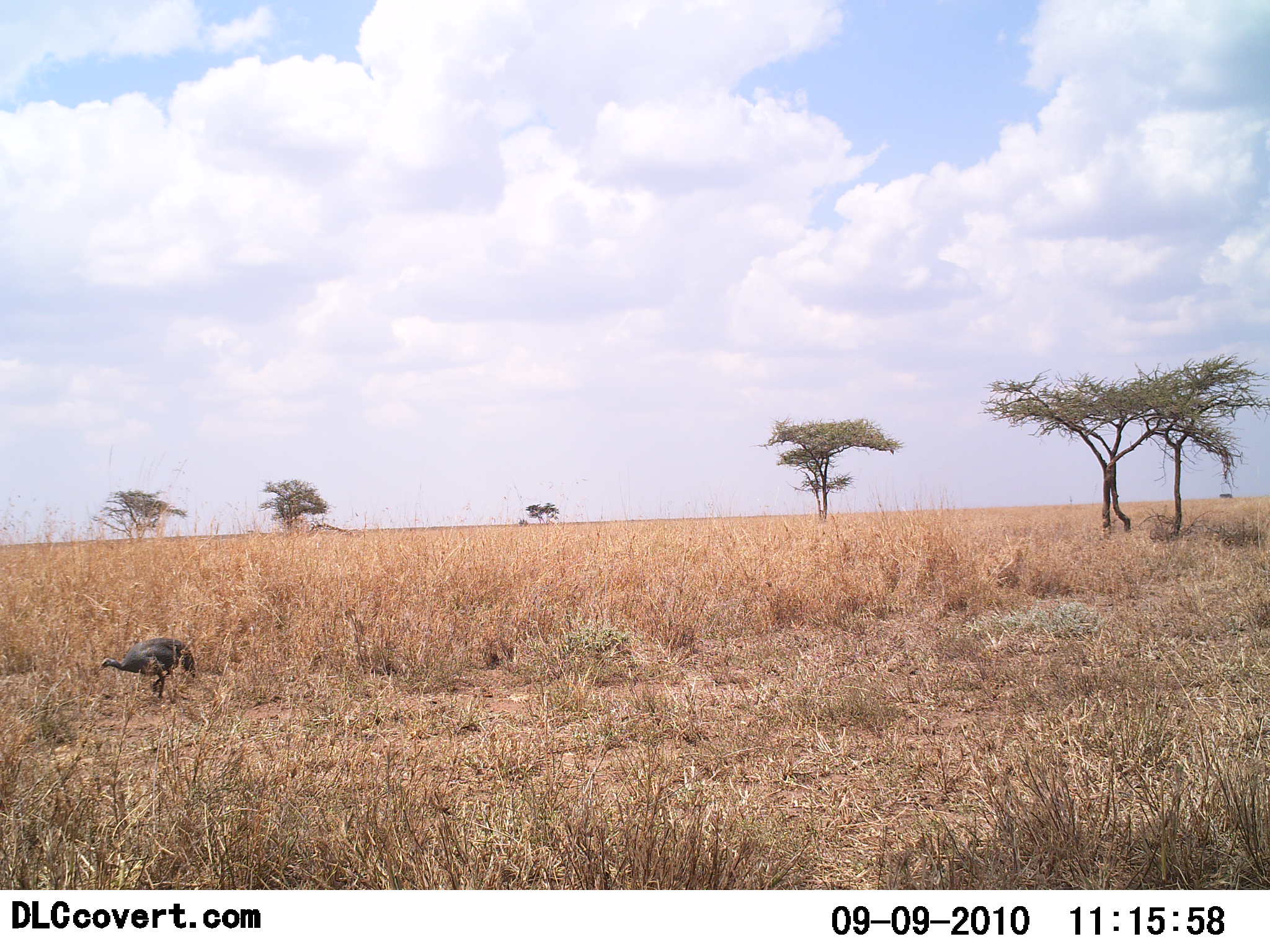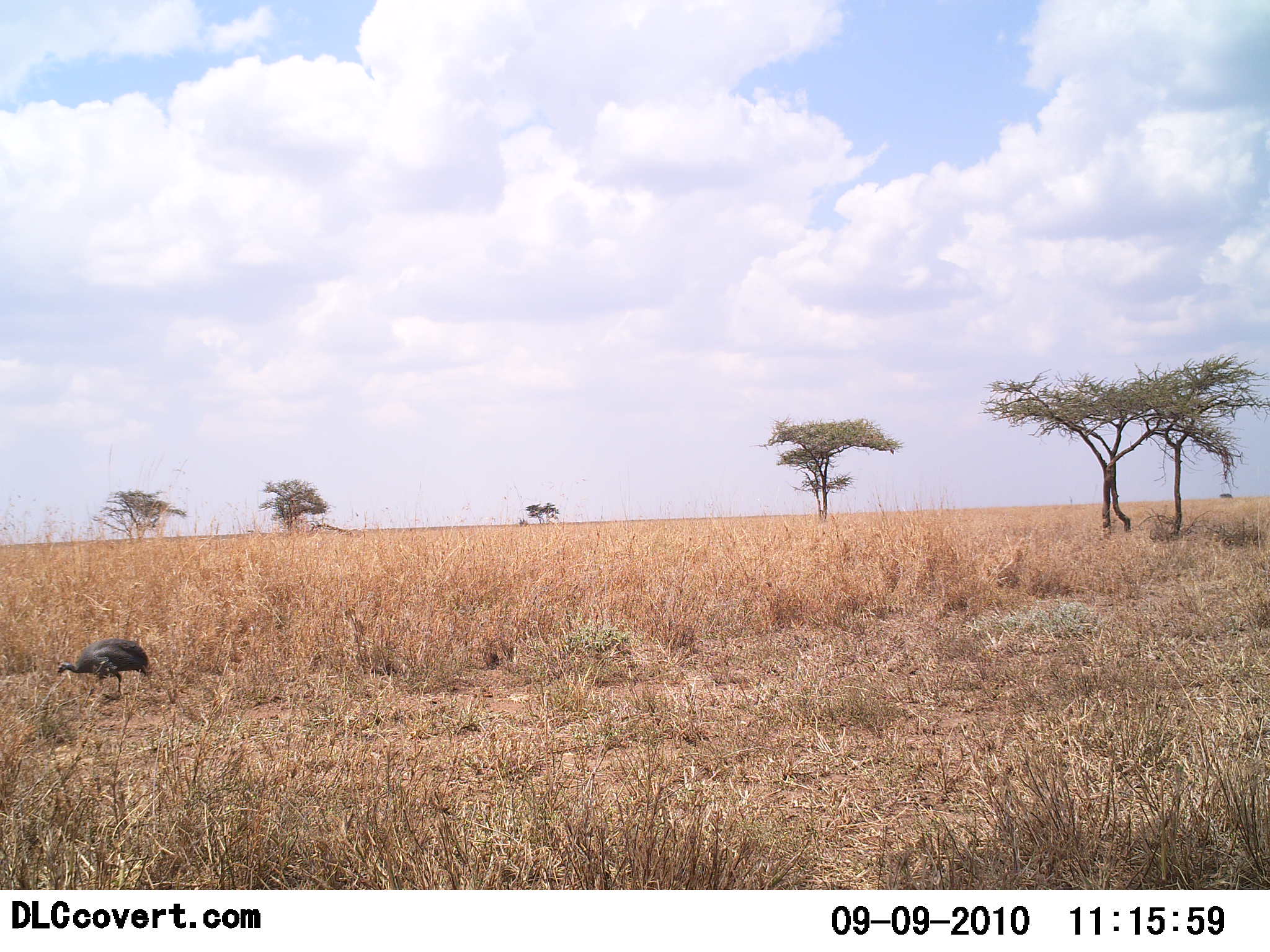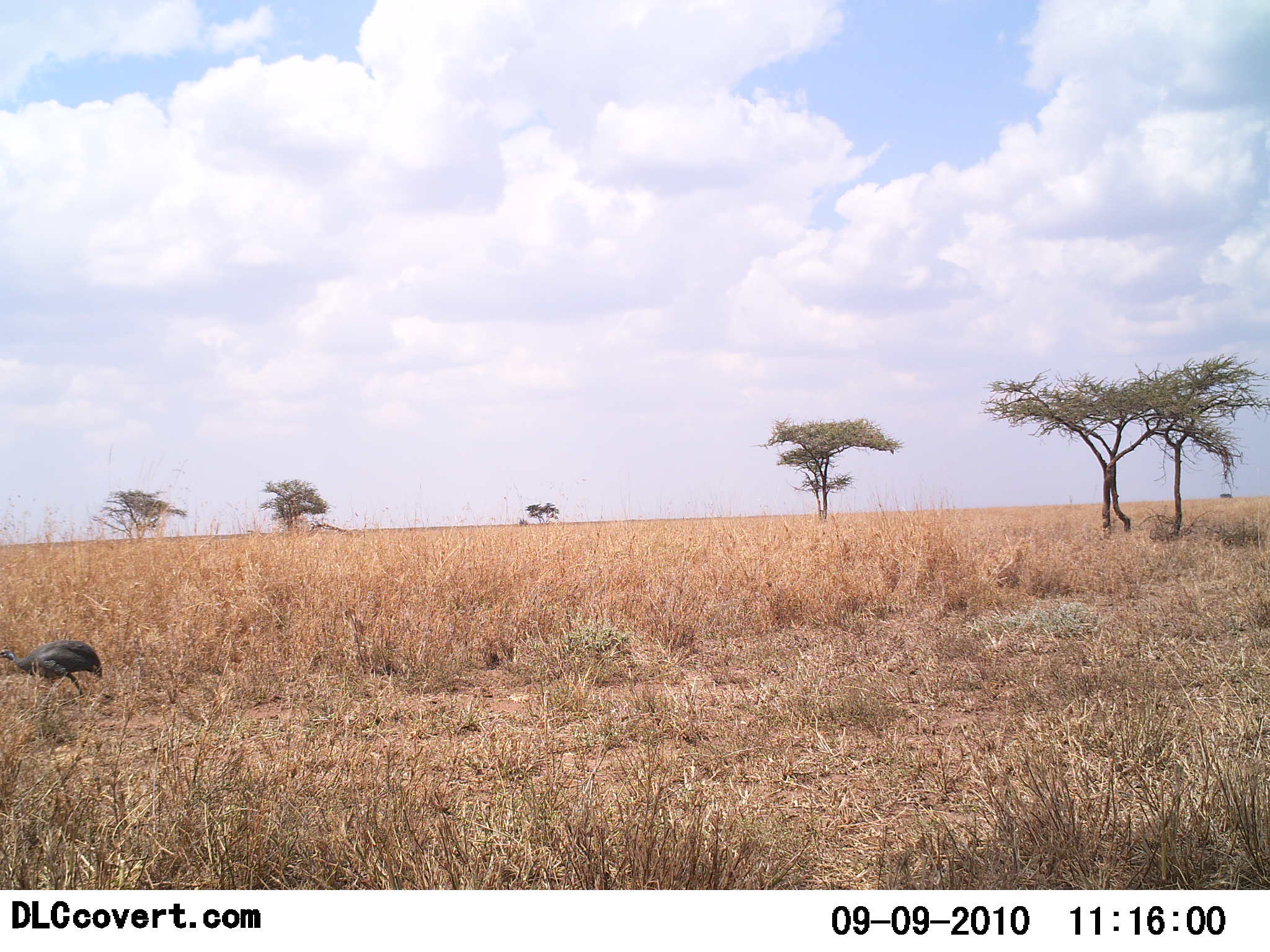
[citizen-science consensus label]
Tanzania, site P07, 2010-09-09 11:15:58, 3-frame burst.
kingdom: Animalia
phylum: Chordata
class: Aves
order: Galliformes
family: Numididae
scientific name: Numididae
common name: guinea fowl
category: guineafowl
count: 1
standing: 0%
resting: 0%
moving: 100%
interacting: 0%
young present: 0%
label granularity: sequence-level